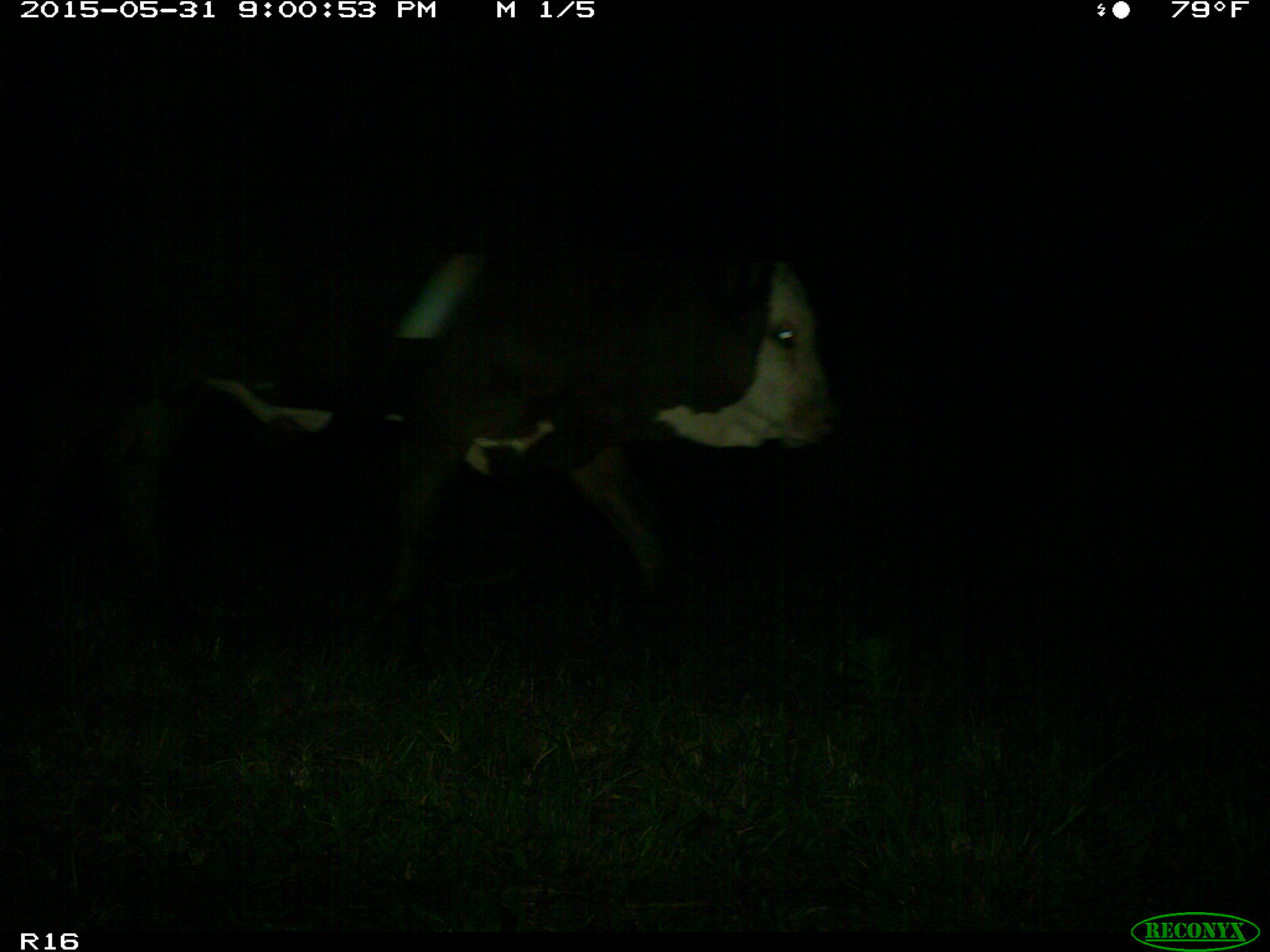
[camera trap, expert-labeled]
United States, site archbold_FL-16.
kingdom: Animalia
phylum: Chordata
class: Mammalia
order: Artiodactyla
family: Bovidae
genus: Bos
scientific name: Bos taurus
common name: domestic cow